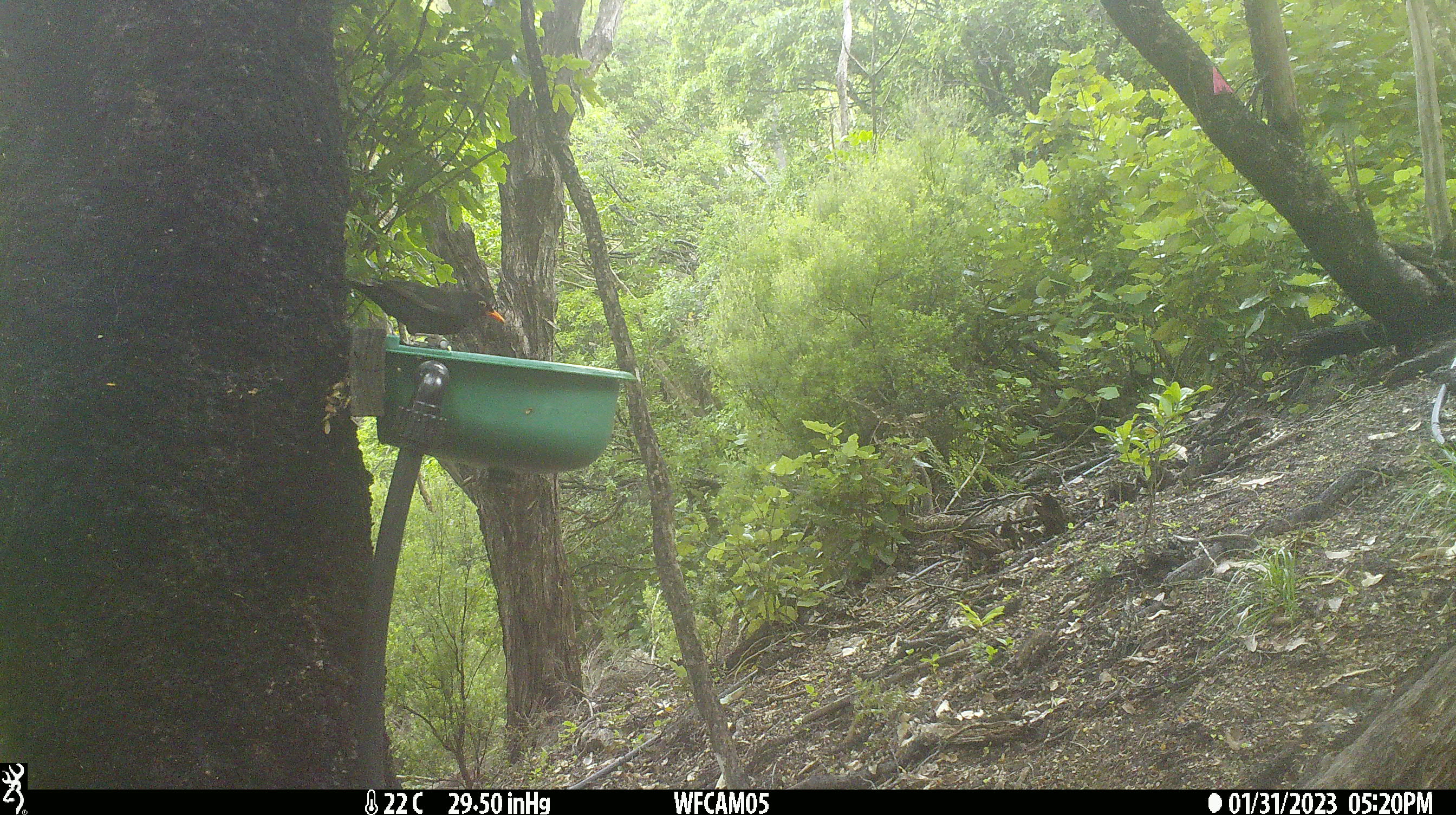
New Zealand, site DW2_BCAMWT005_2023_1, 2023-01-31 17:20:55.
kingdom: Animalia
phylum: Chordata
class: Aves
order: Passeriformes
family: Turdidae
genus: Turdus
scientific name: Turdus merula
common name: eurasian blackbird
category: blackbird